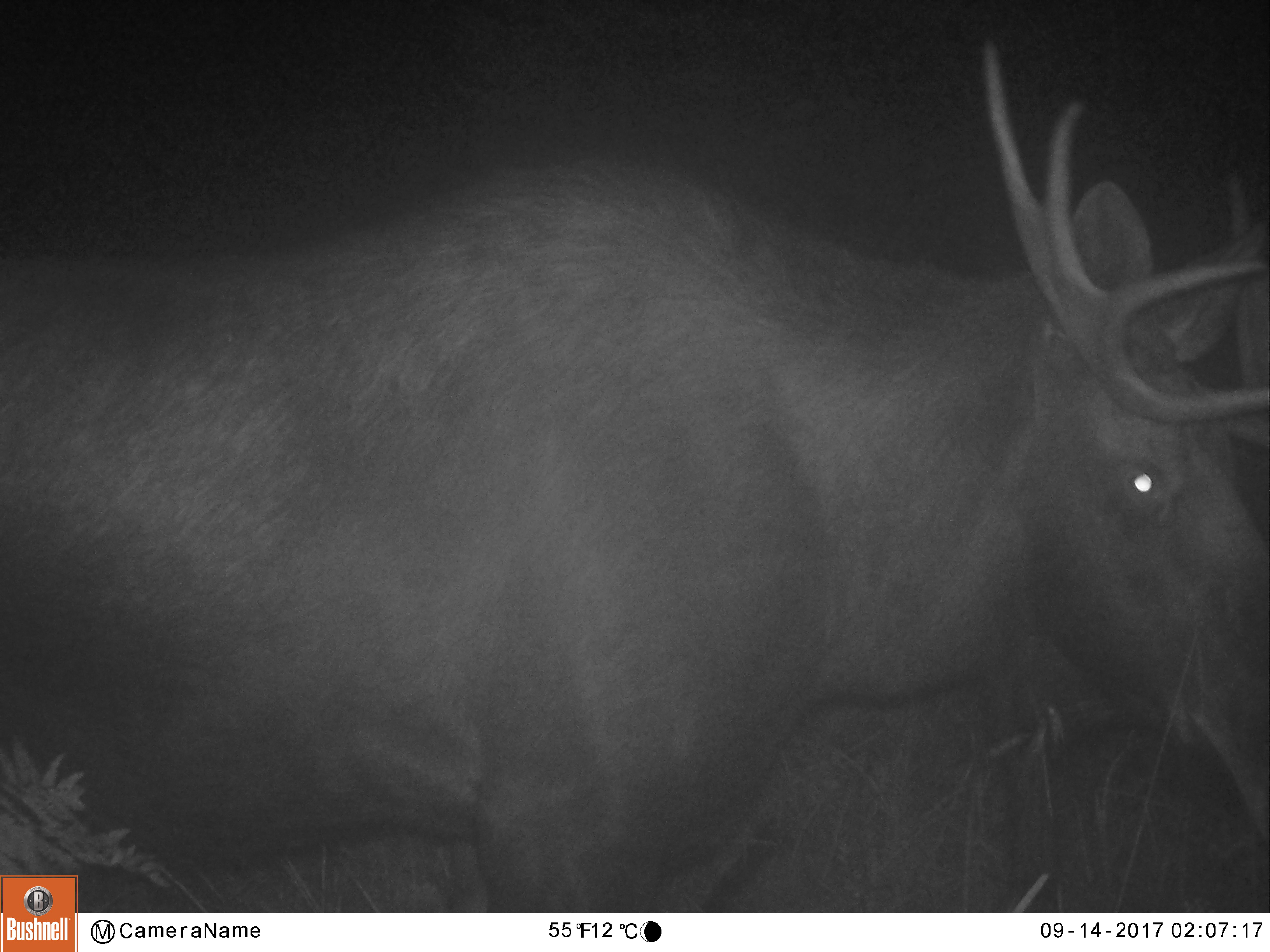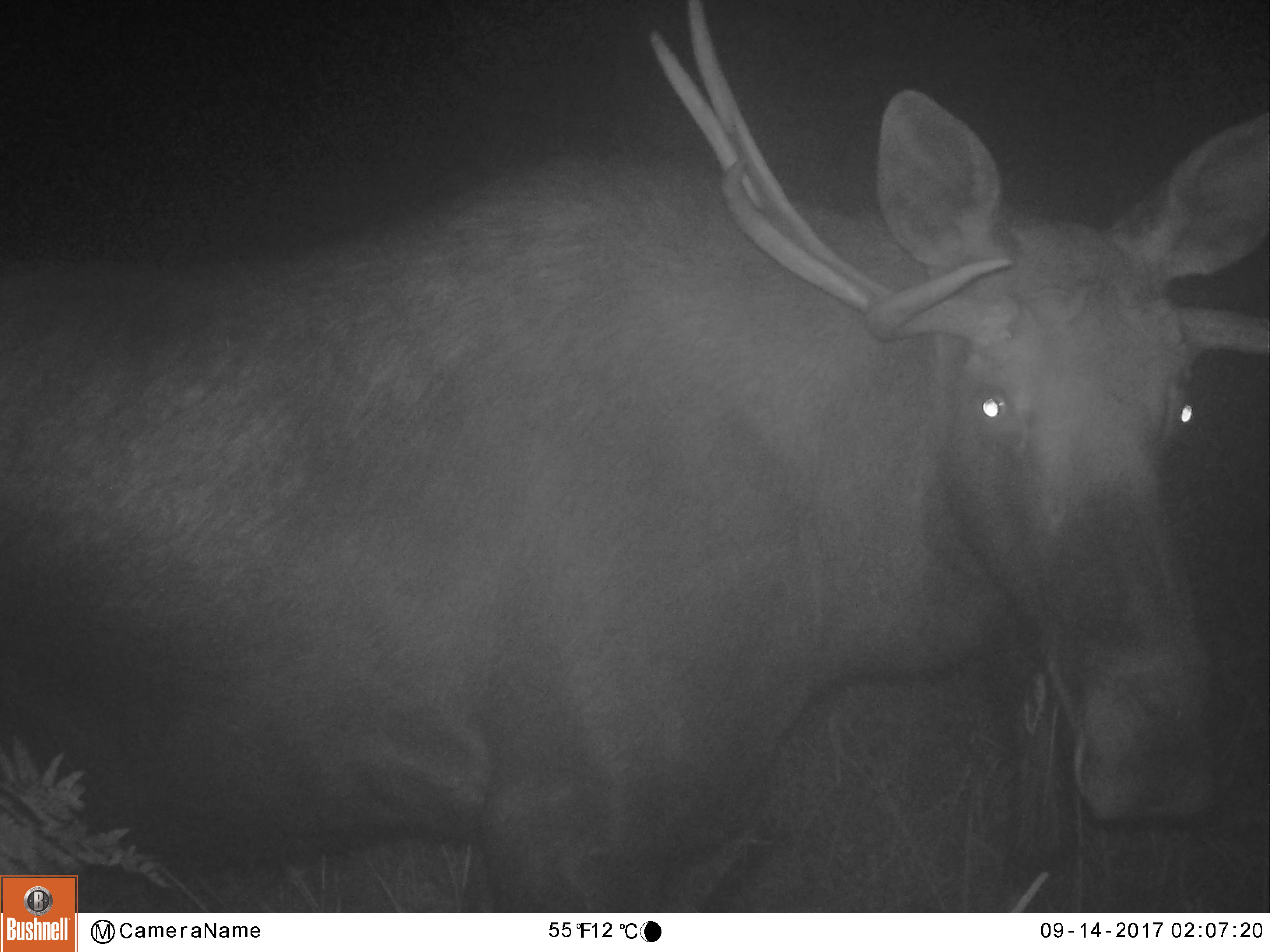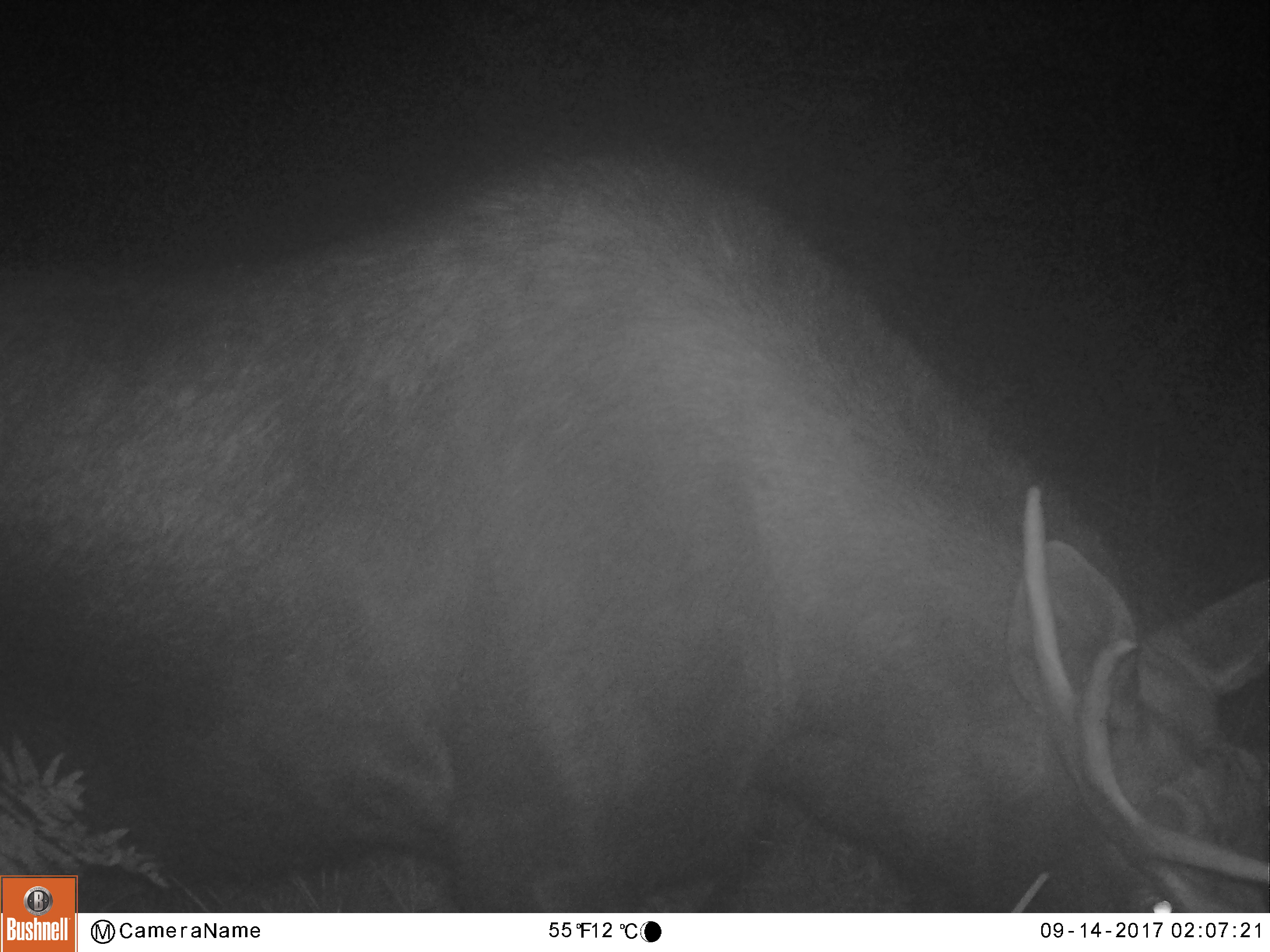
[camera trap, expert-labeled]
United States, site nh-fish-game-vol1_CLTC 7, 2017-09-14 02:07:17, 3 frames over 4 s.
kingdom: Animalia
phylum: Chordata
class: Mammalia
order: Artiodactyla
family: Cervidae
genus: Alces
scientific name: Alces alces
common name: moose